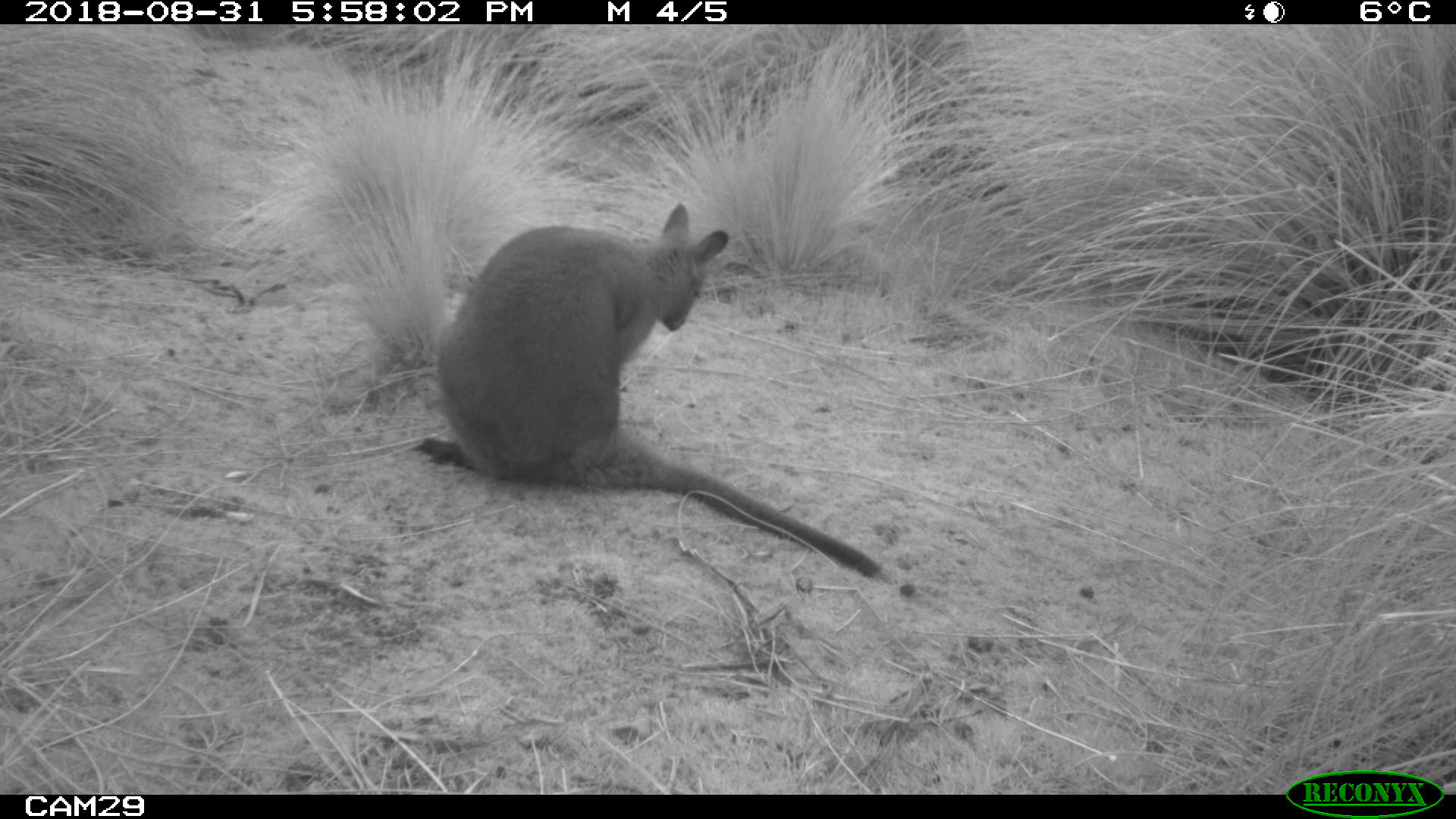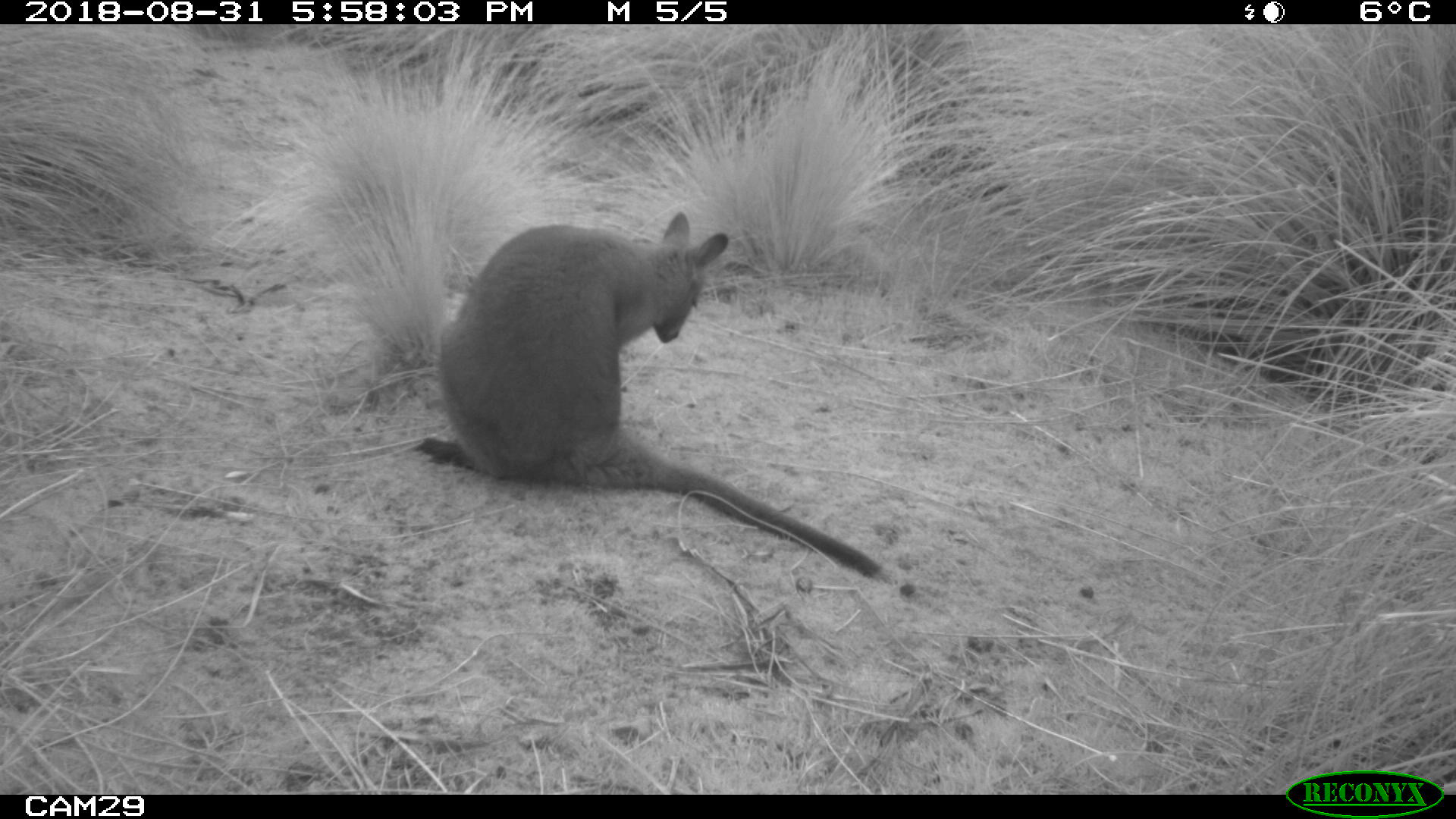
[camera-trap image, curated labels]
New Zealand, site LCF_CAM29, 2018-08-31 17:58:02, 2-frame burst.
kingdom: Animalia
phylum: Chordata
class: Mammalia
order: Diprotodontia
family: Macropodidae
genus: Notamacropus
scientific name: Notamacropus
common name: wallaby